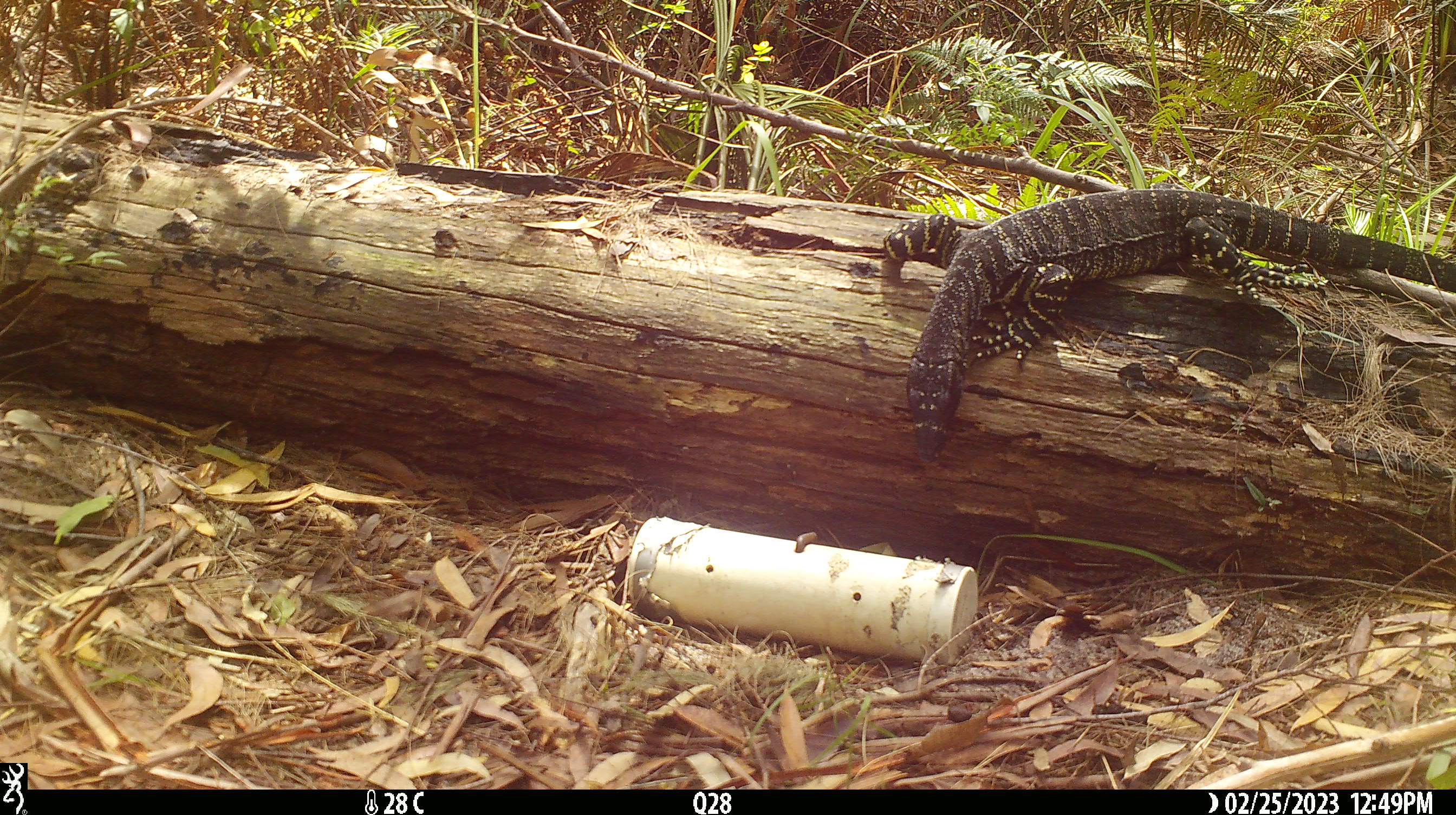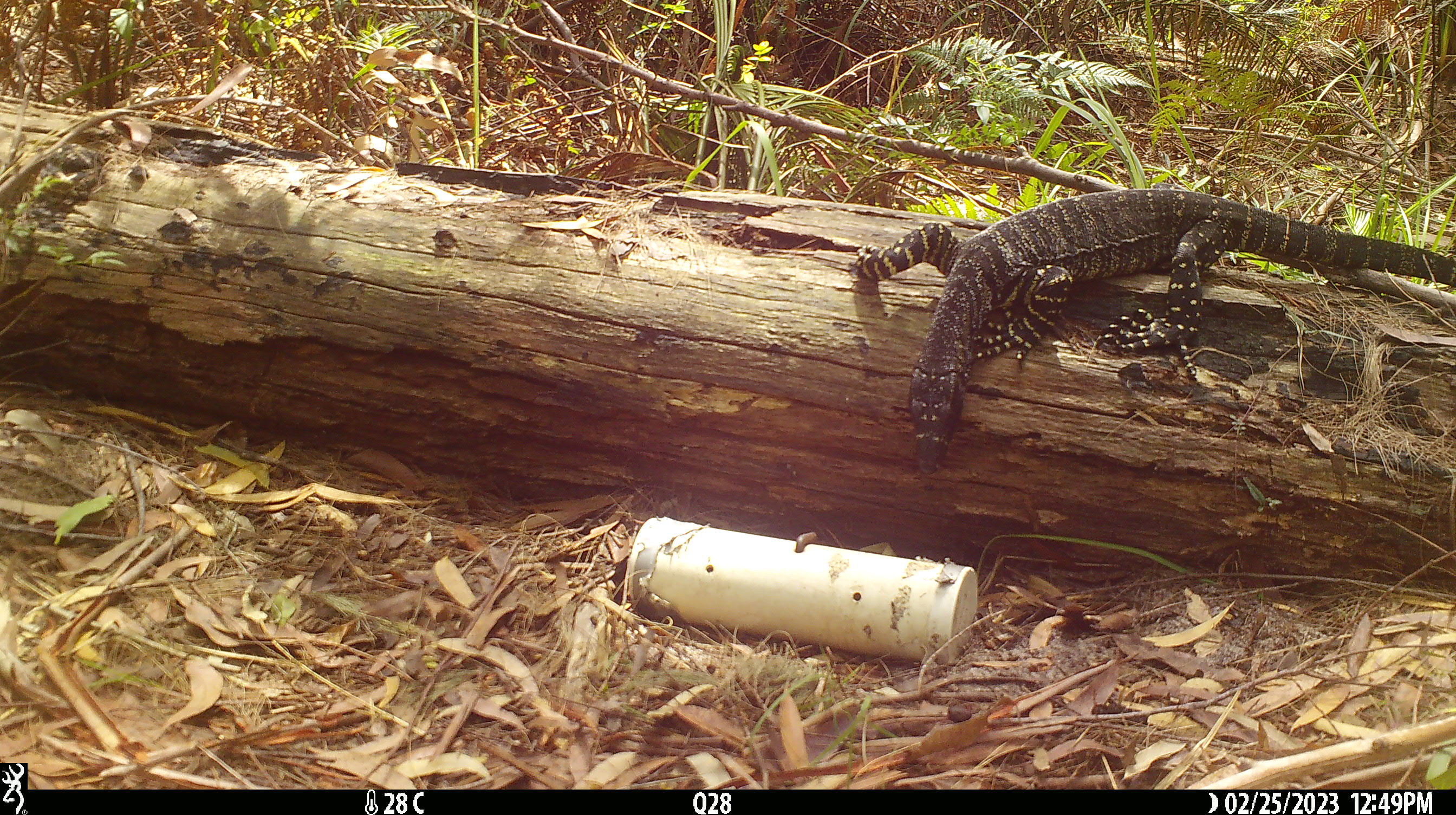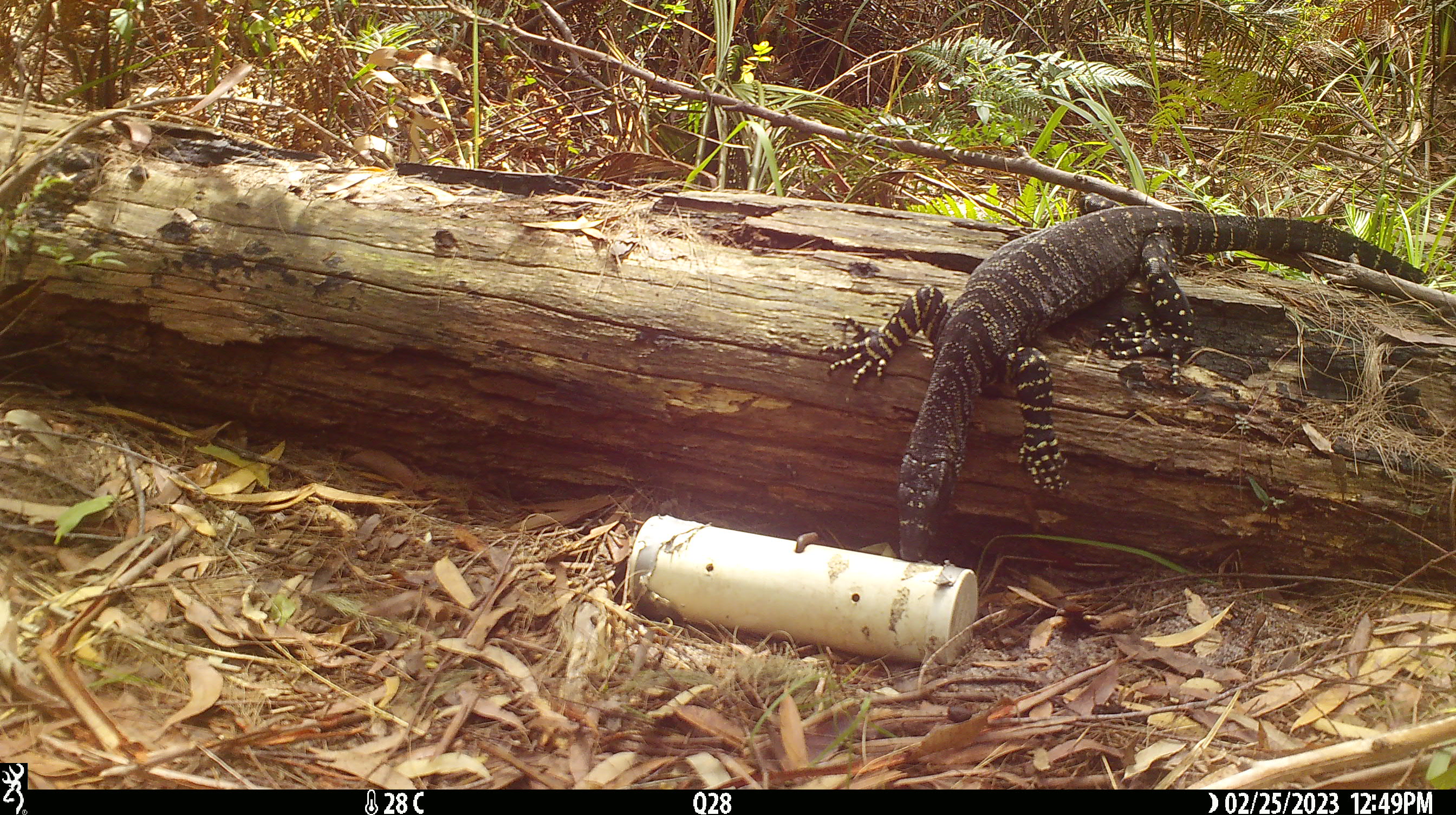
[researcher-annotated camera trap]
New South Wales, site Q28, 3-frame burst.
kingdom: Animalia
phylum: Chordata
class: Reptilia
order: Squamata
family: Varanidae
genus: Varanus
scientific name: Varanus varius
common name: lace monitor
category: goanna